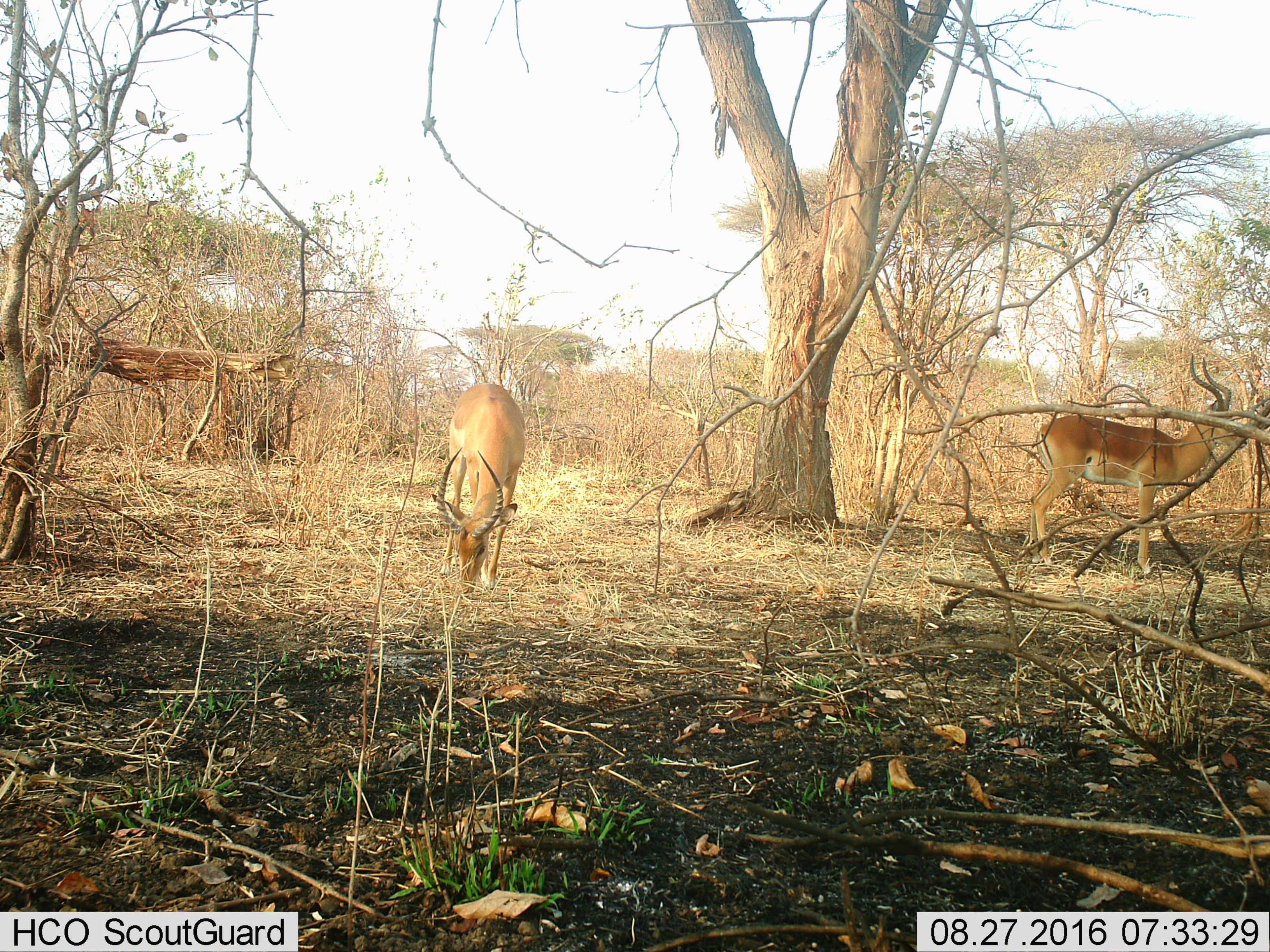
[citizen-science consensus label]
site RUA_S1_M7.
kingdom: Animalia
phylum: Chordata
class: Mammalia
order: Artiodactyla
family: Bovidae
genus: Aepyceros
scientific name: Aepyceros melampus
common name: impala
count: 2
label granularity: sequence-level